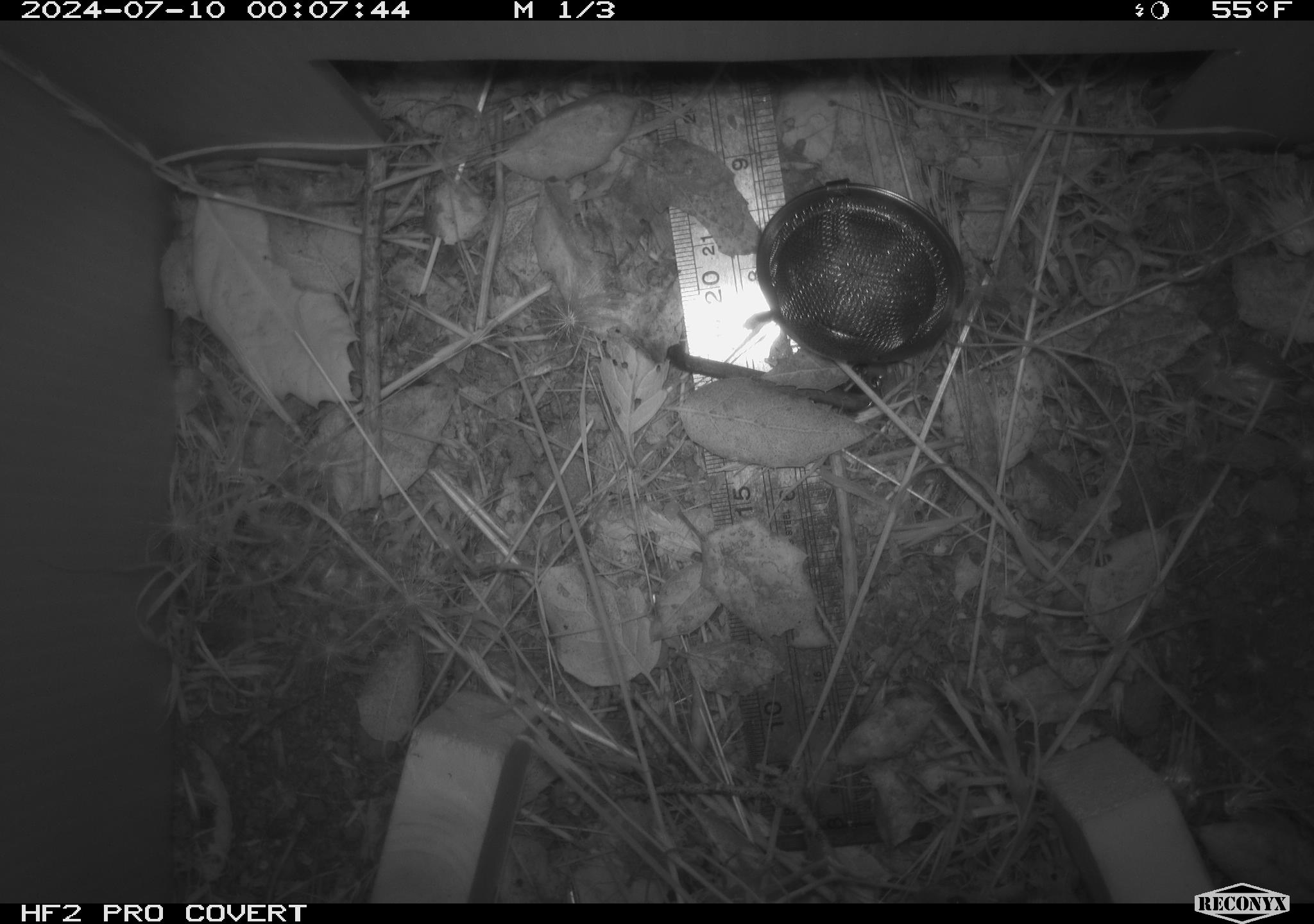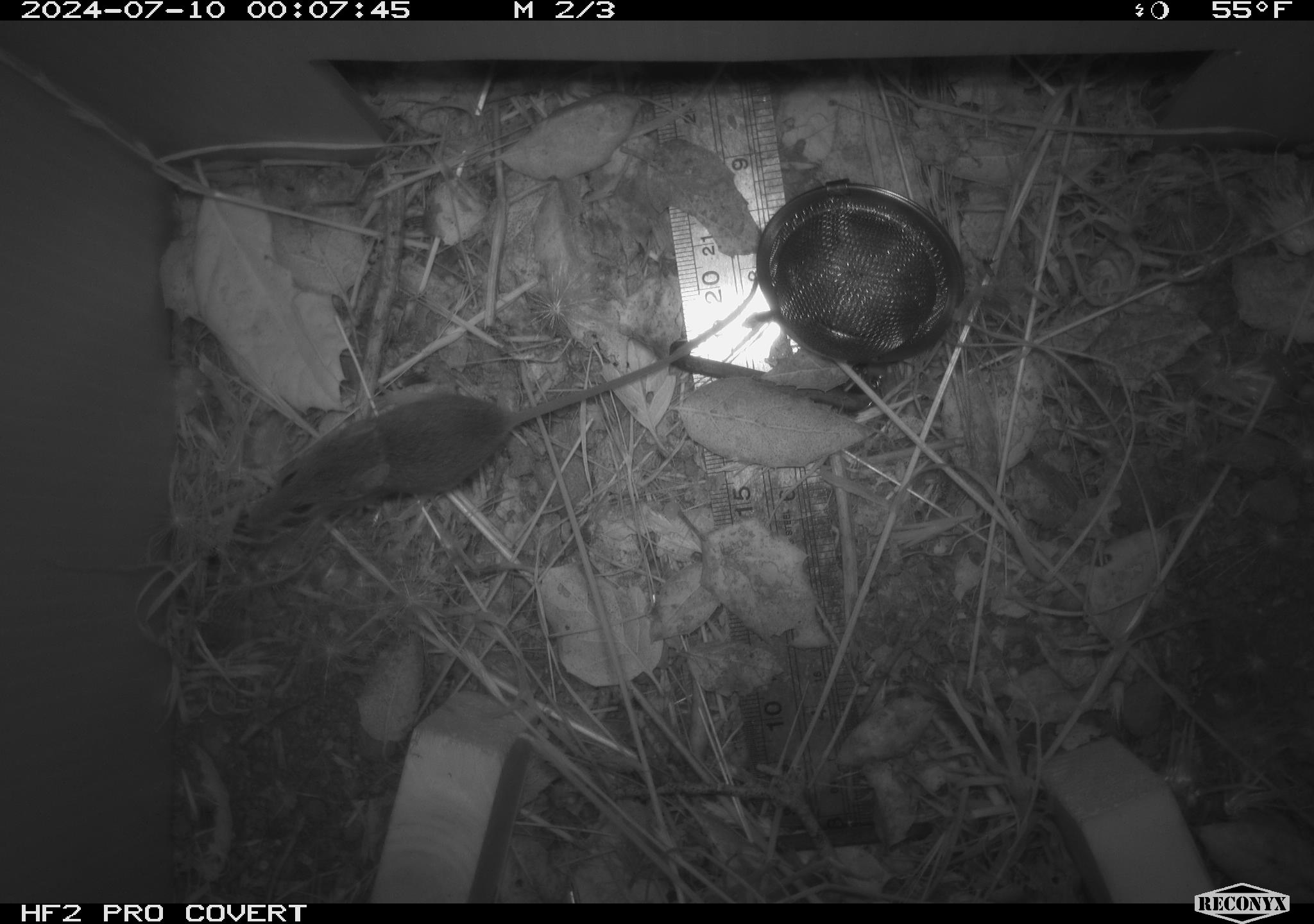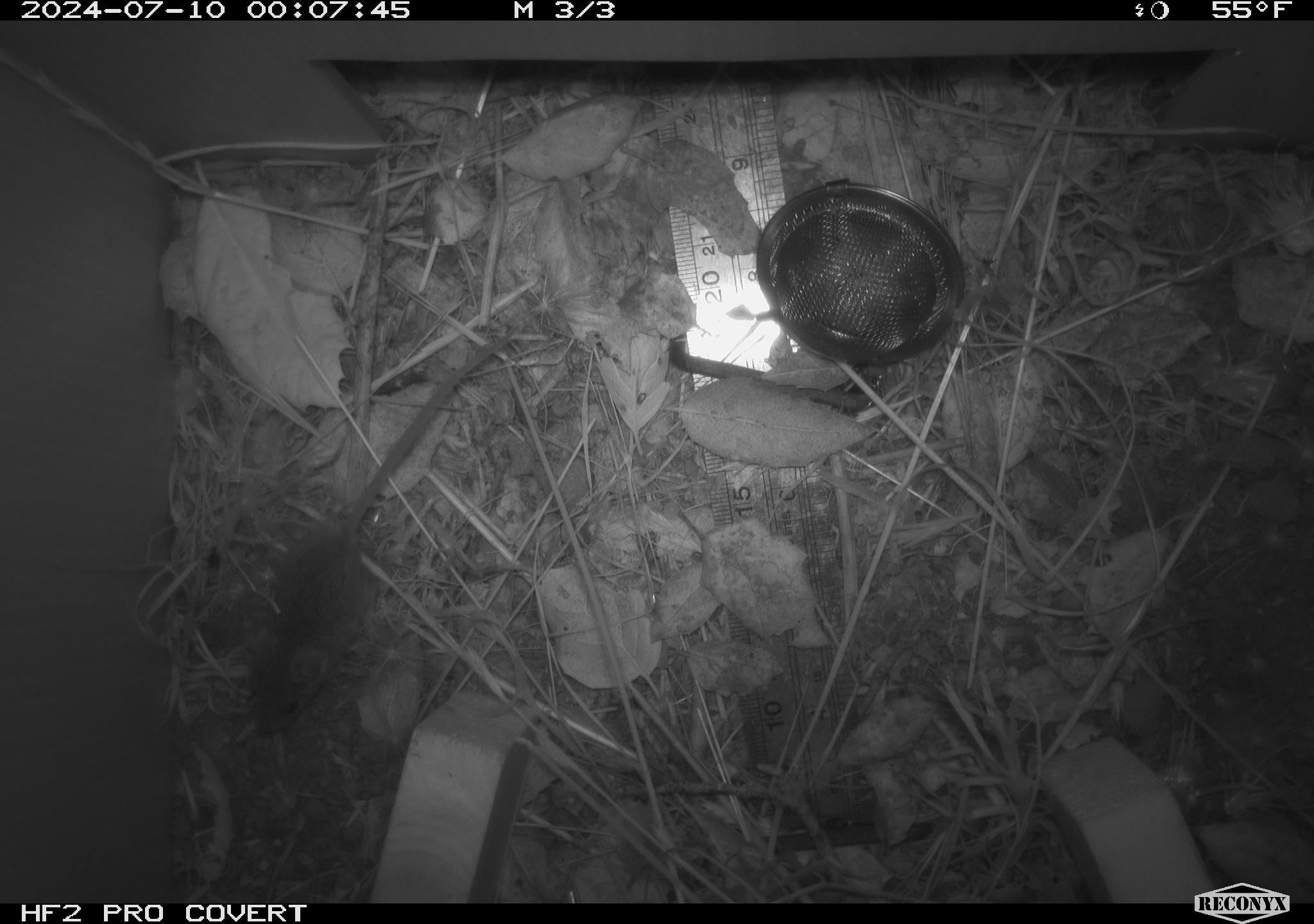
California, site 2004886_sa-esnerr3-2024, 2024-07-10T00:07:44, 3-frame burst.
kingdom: Animalia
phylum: Chordata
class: Mammalia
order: Rodentia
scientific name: Rodentia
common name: rodent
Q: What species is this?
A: Rodent (Rodentia).